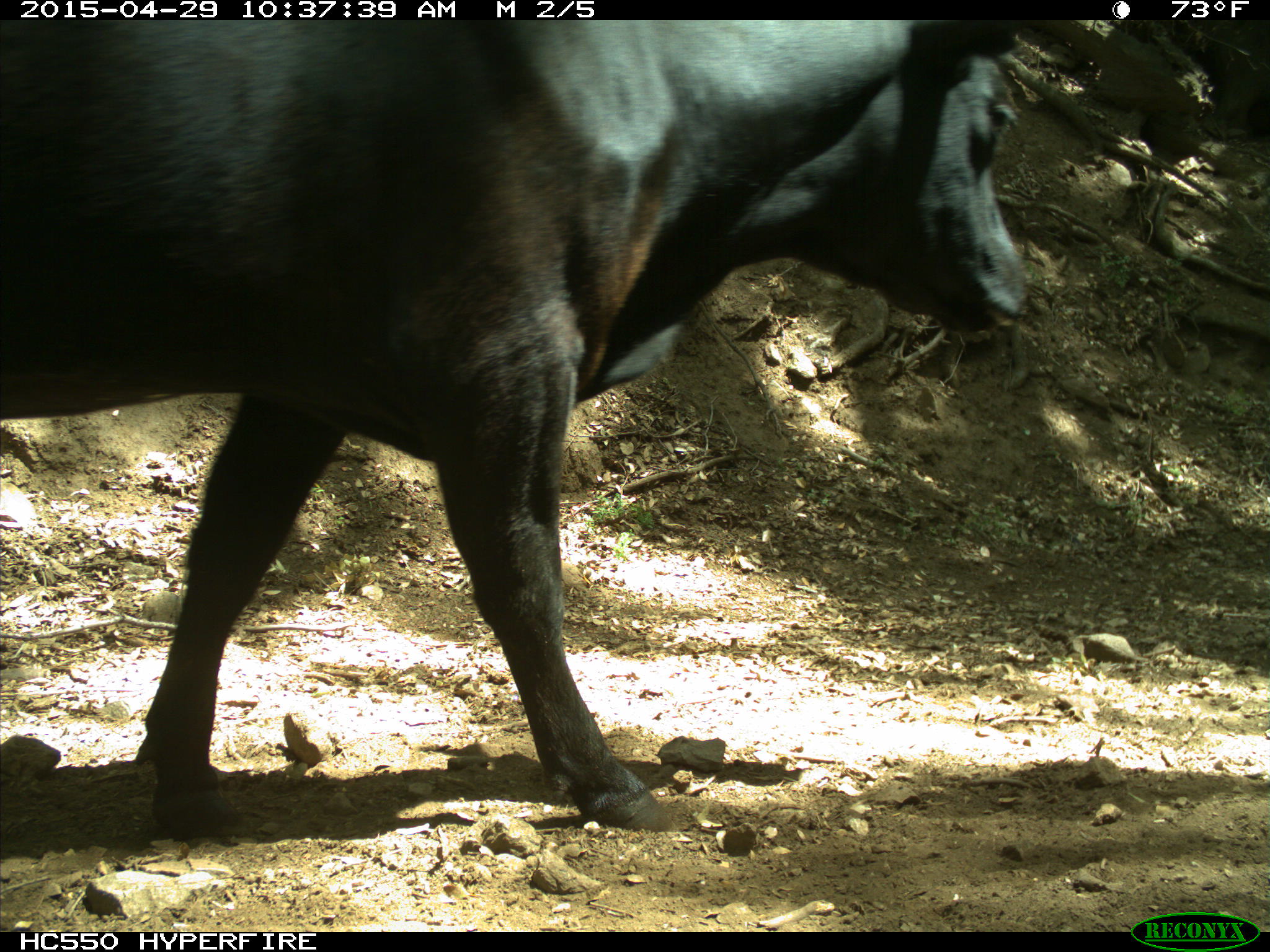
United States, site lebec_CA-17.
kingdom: Animalia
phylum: Chordata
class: Mammalia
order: Artiodactyla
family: Bovidae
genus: Bos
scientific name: Bos taurus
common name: domestic cow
Bos taurus (domestic cow).